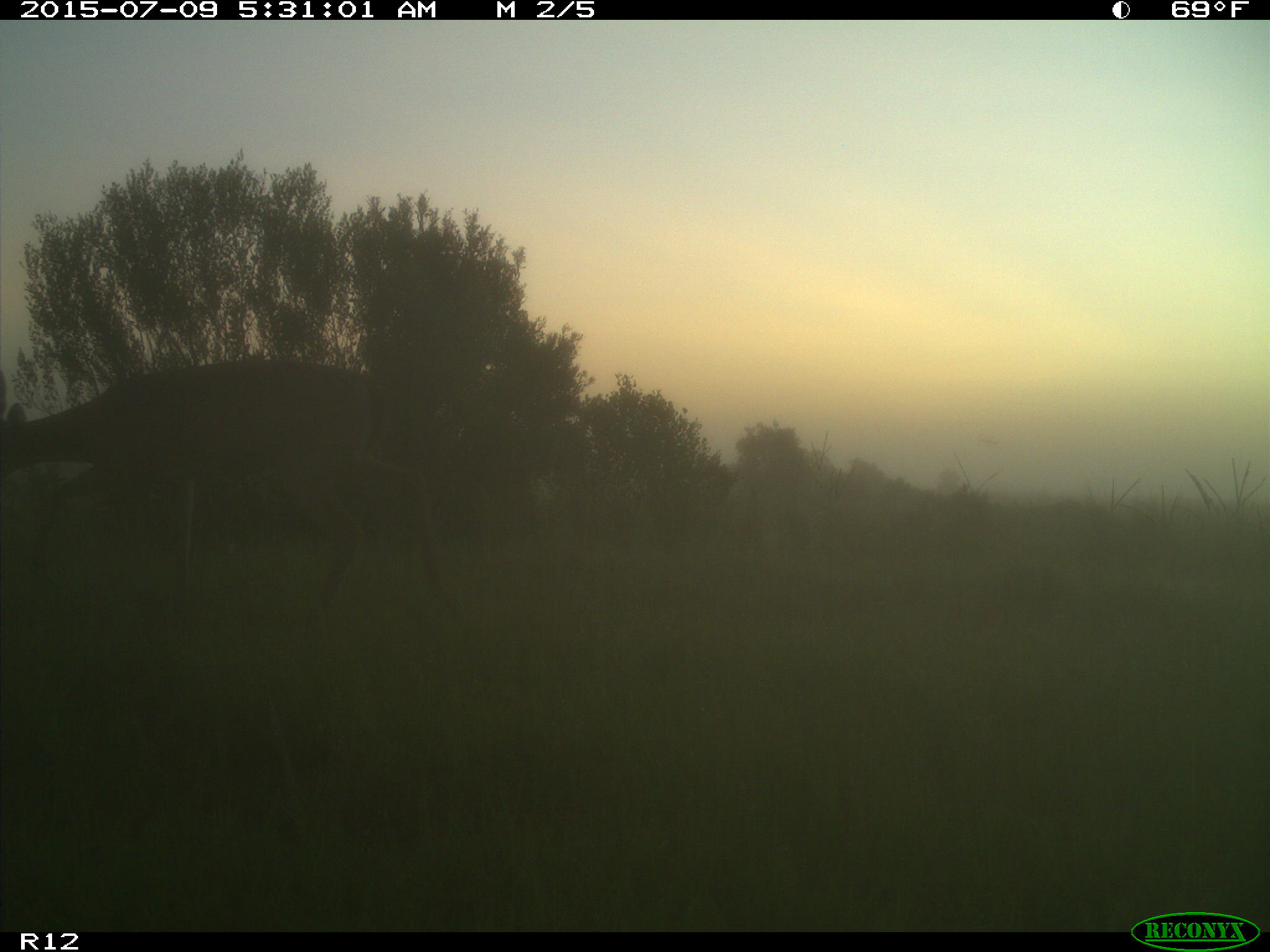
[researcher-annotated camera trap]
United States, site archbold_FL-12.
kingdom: Animalia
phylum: Chordata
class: Mammalia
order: Artiodactyla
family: Cervidae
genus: Odocoileus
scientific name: Odocoileus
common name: deer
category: unidentified deer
Unidentified deer (deer) (Odocoileus).